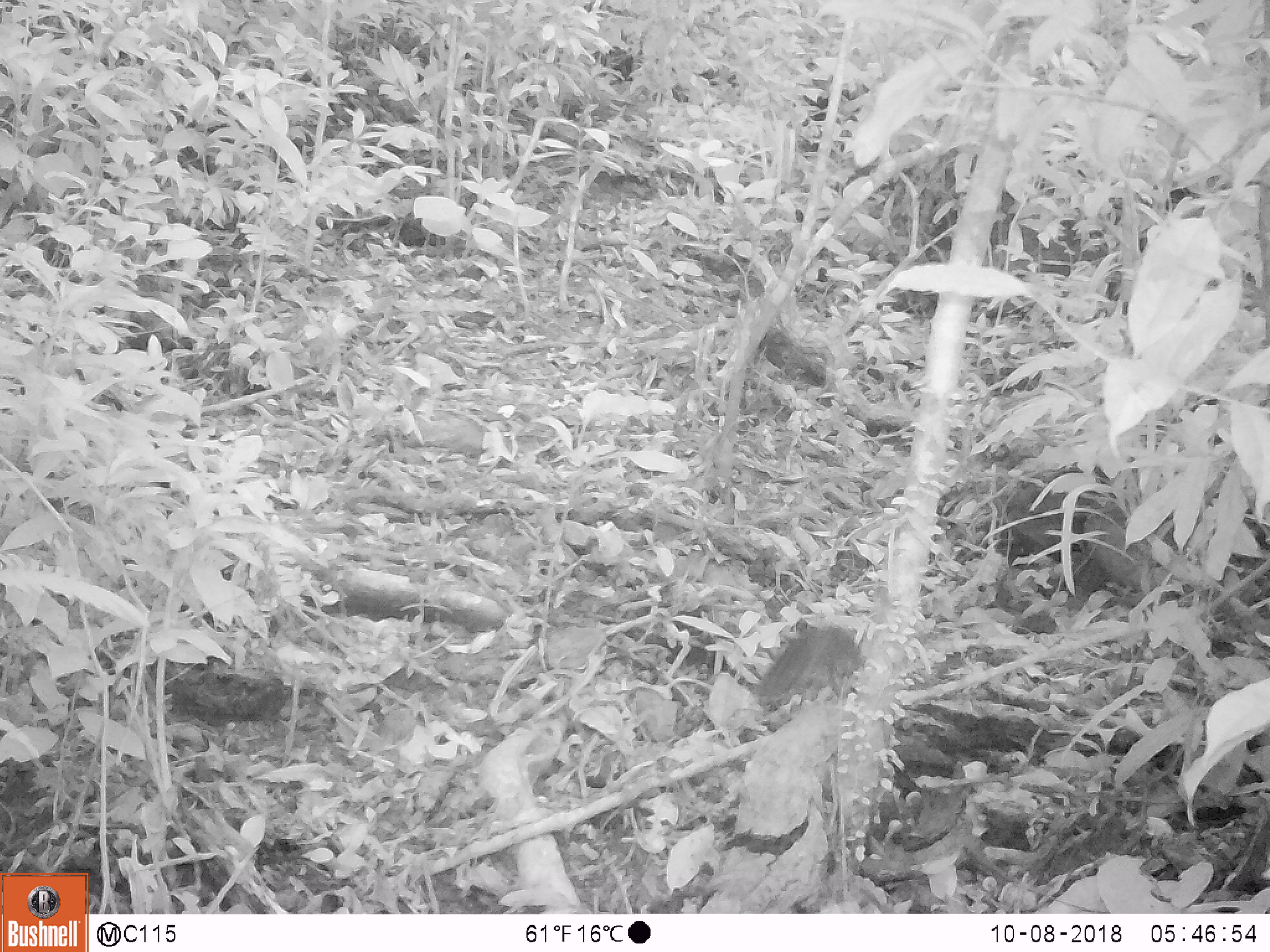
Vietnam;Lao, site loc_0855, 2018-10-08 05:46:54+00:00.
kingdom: Animalia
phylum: Chordata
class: Mammalia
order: Rodentia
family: Sciuridae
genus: Dremomys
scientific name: Dremomys rufigenis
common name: red-cheeked squirrel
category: red cheeked squirrel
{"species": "red cheeked squirrel (red-cheeked squirrel) (Dremomys rufigenis)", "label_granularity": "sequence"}